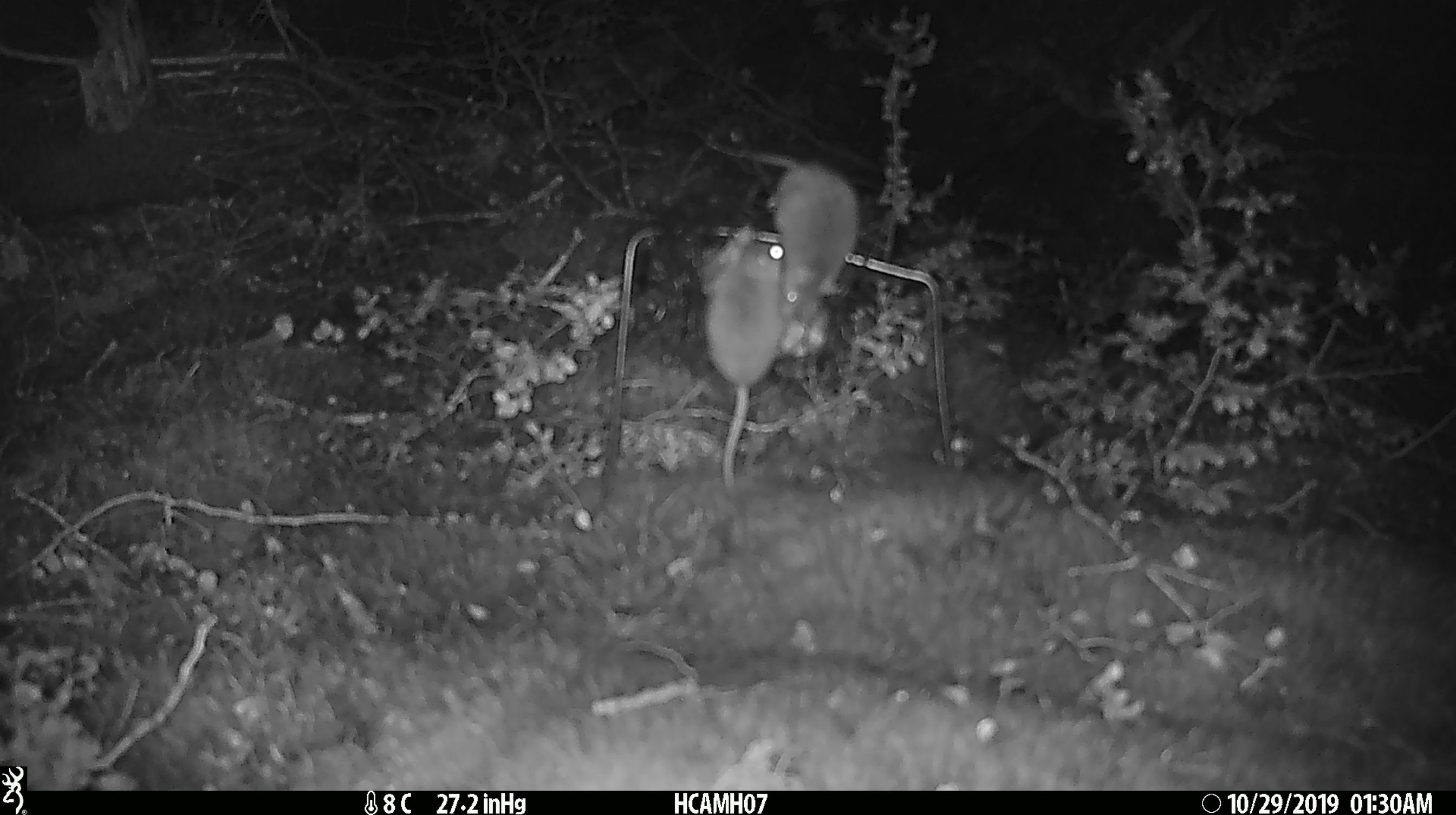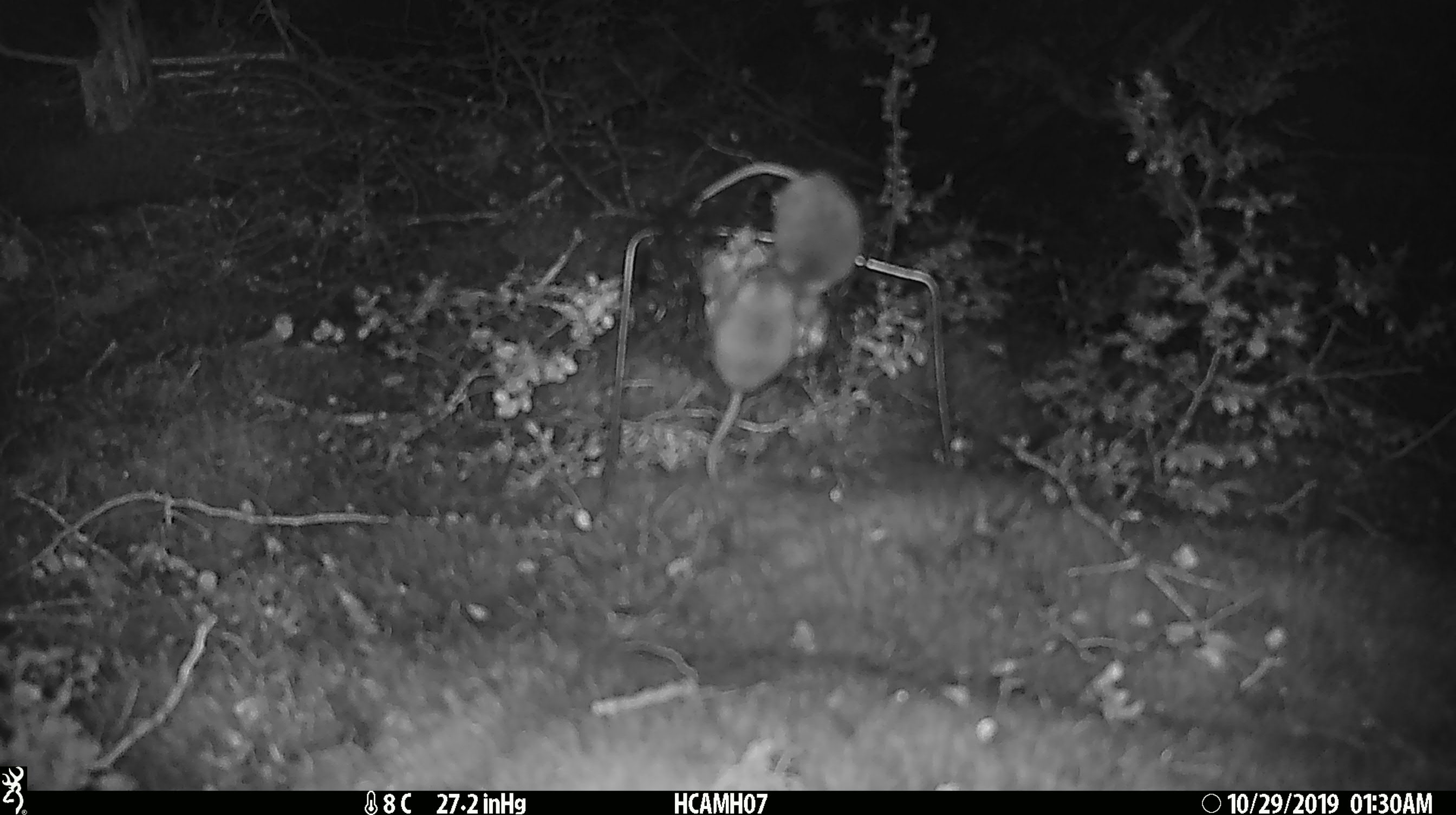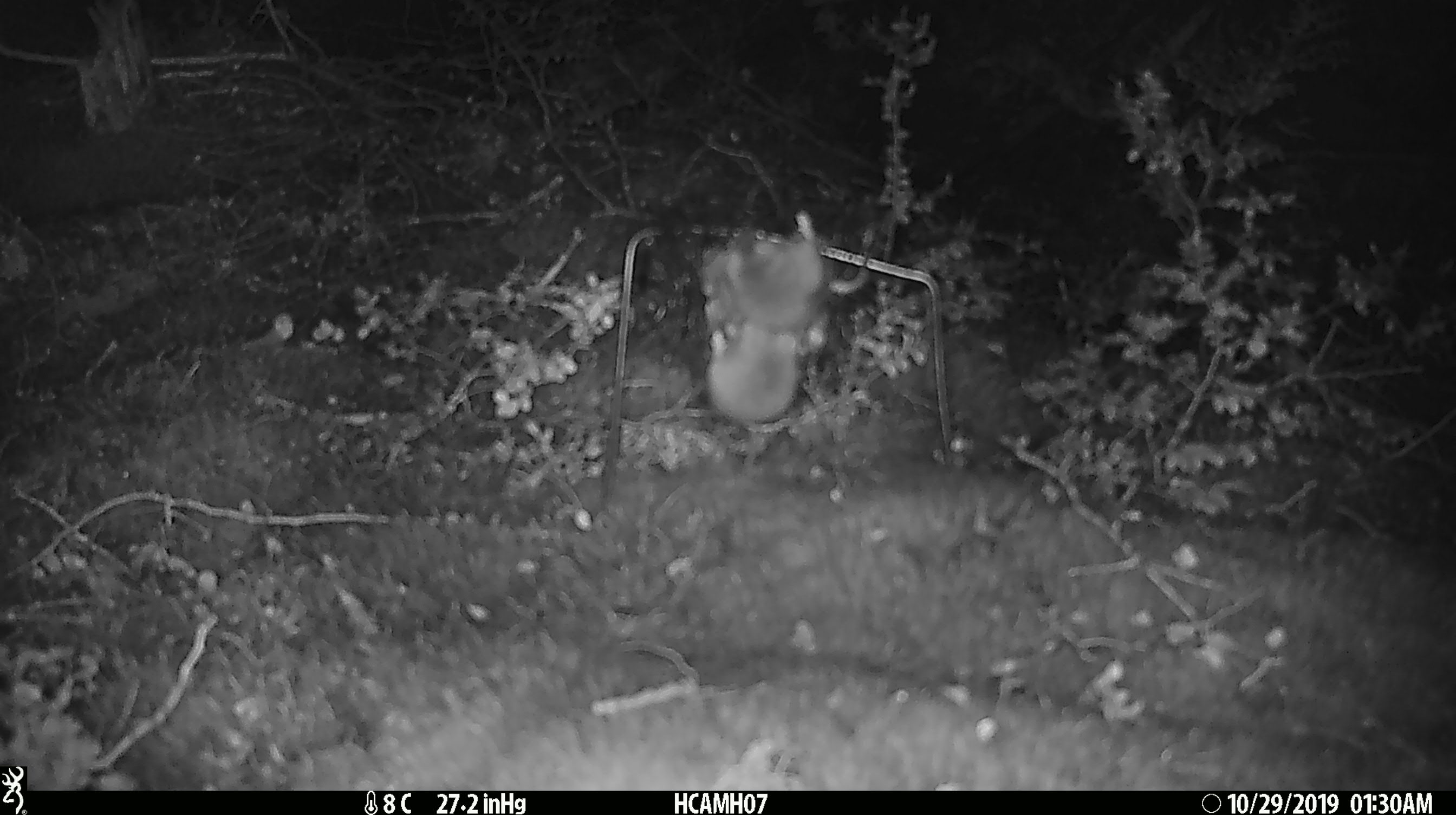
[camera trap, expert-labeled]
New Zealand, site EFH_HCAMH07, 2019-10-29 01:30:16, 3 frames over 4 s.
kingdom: Animalia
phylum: Chordata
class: Mammalia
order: Rodentia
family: Muridae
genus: Mus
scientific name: Mus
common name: mouse